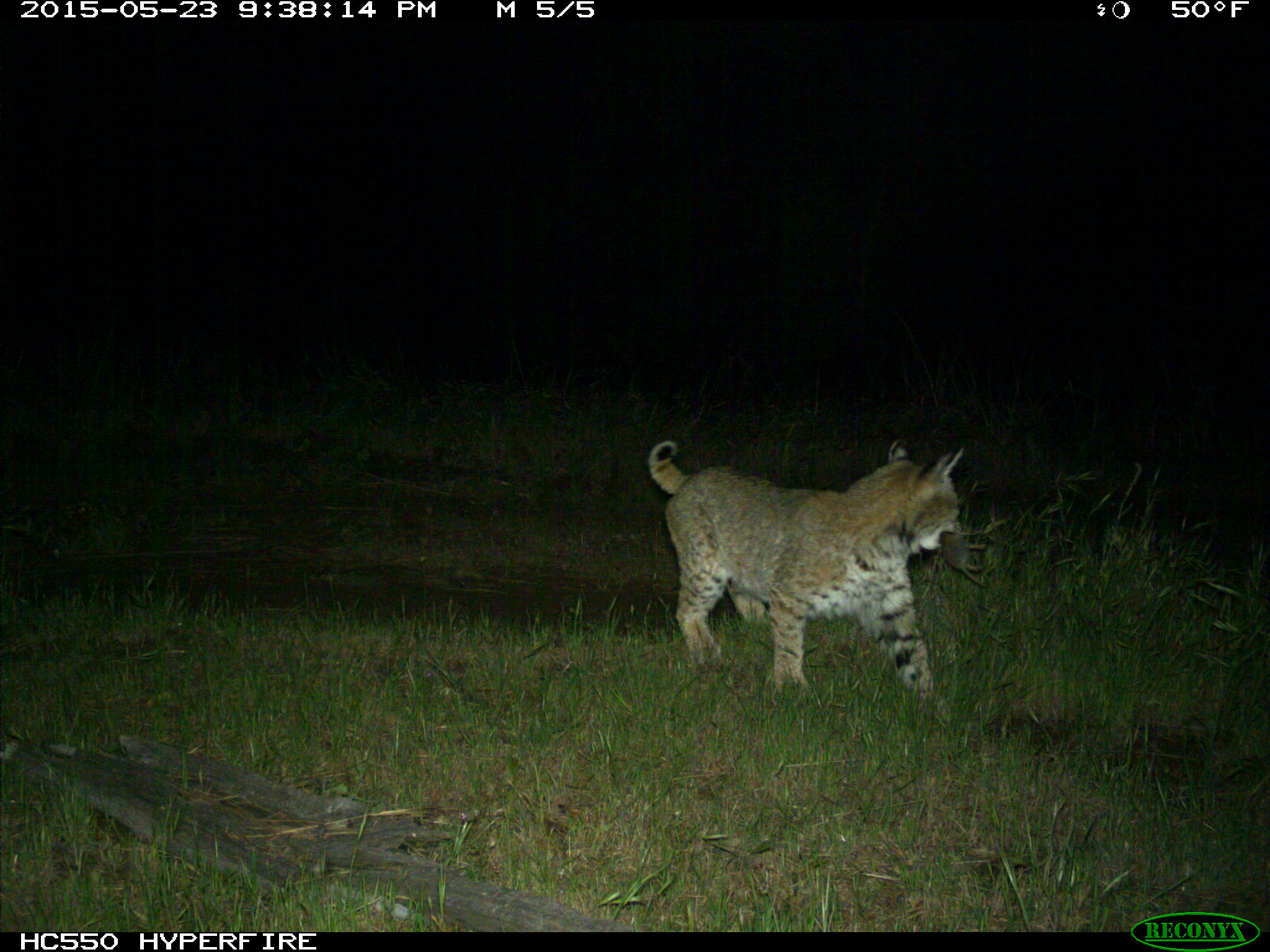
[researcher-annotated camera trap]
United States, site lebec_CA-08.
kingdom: Animalia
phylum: Chordata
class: Mammalia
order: Carnivora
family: Felidae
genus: Lynx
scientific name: Lynx rufus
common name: bobcat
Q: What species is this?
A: Lynx rufus (bobcat).